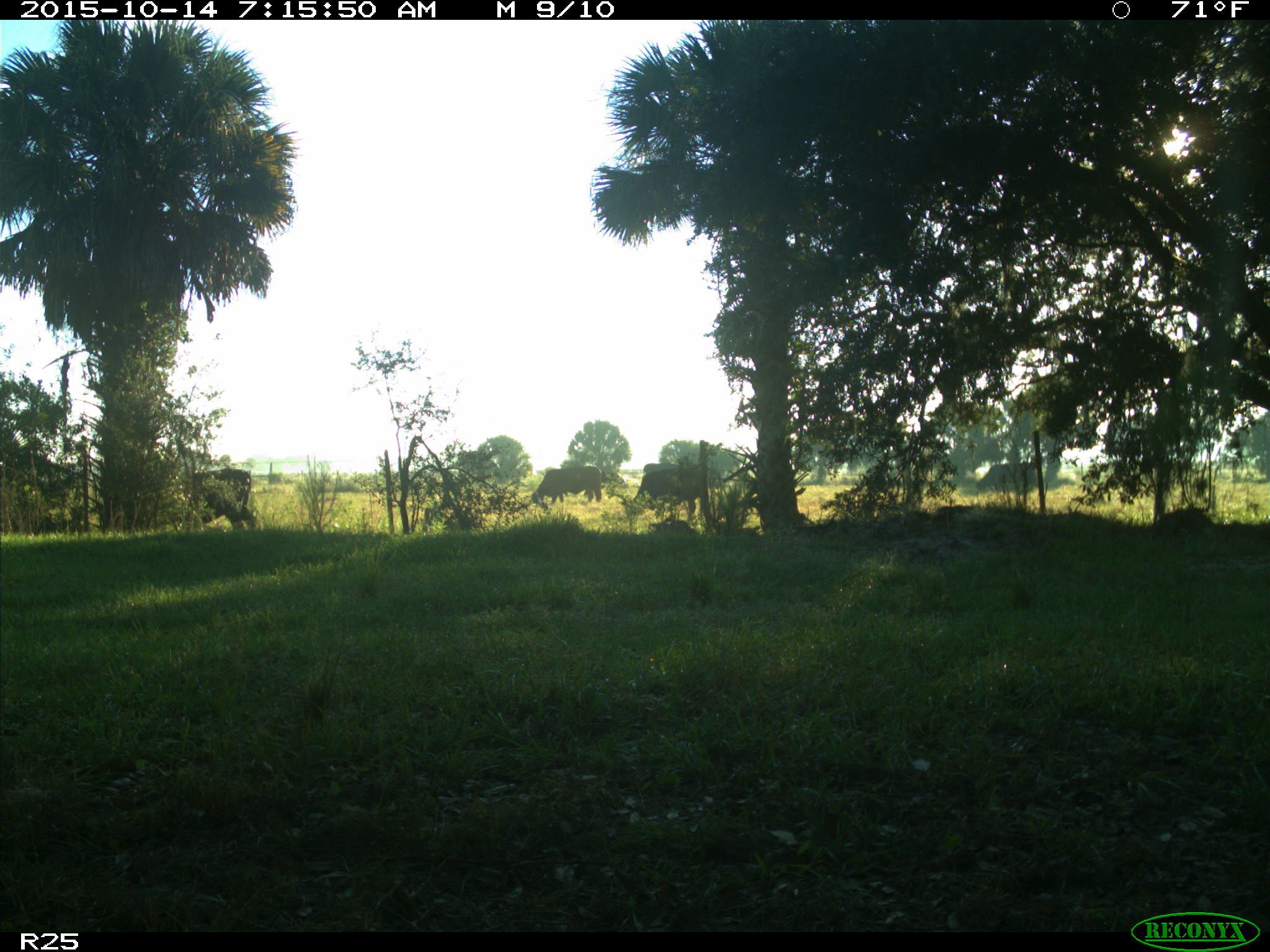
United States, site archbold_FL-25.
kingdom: Animalia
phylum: Chordata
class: Mammalia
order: Artiodactyla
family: Bovidae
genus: Bos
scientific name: Bos taurus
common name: domestic cow